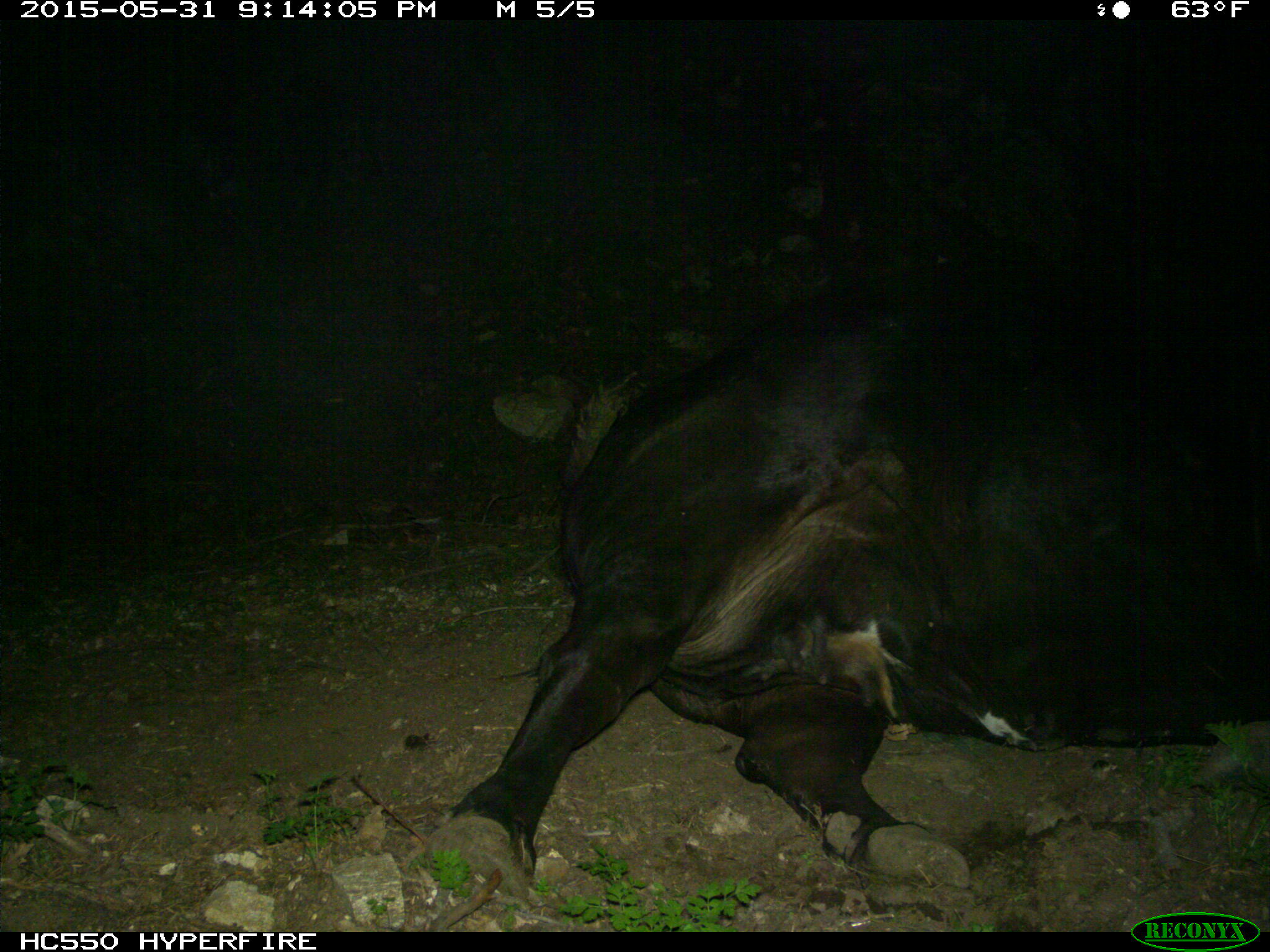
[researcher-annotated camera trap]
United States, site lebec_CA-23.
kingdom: Animalia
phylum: Chordata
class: Mammalia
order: Artiodactyla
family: Bovidae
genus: Bos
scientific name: Bos taurus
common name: domestic cow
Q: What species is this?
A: Bos taurus (domestic cow).